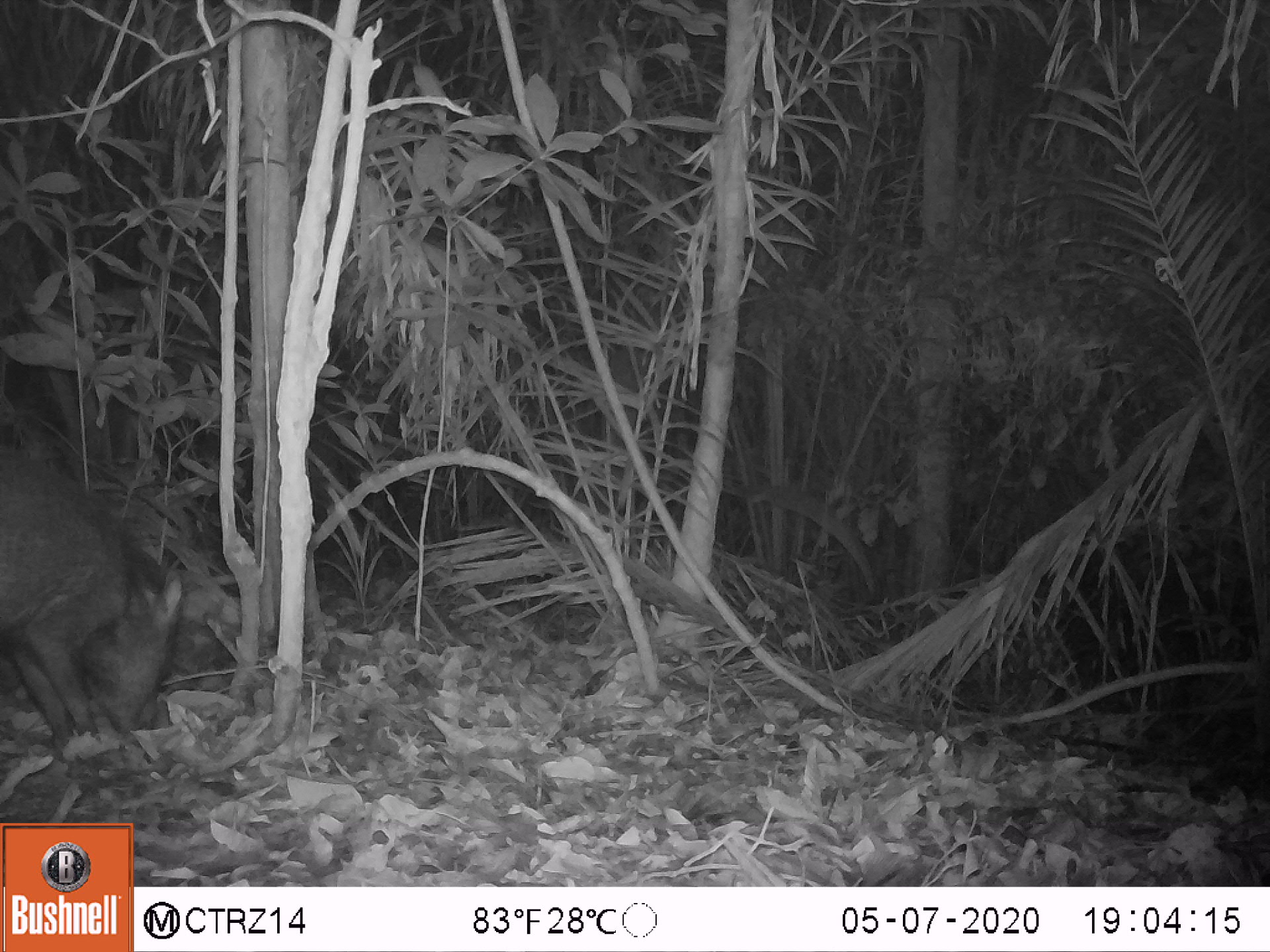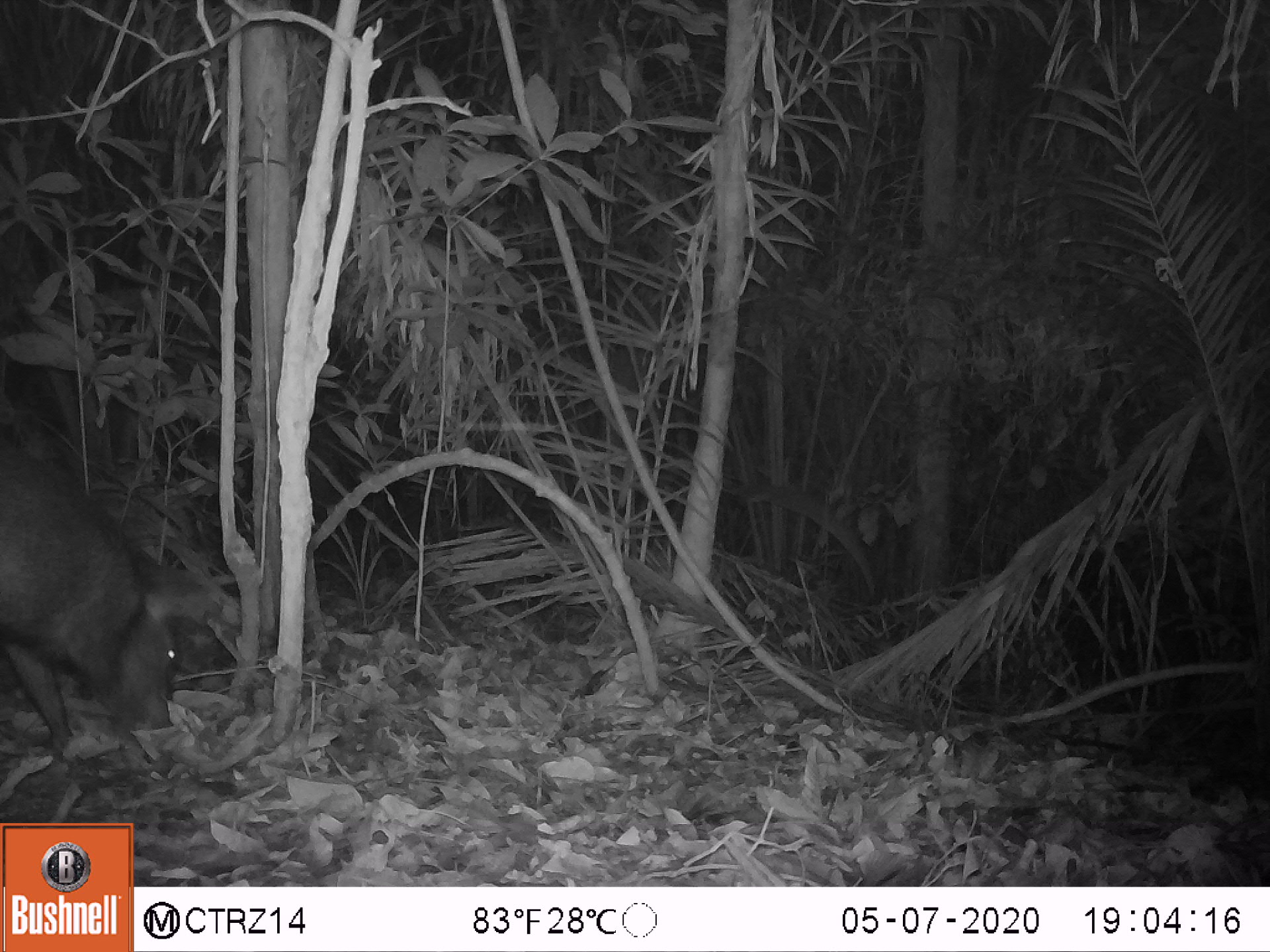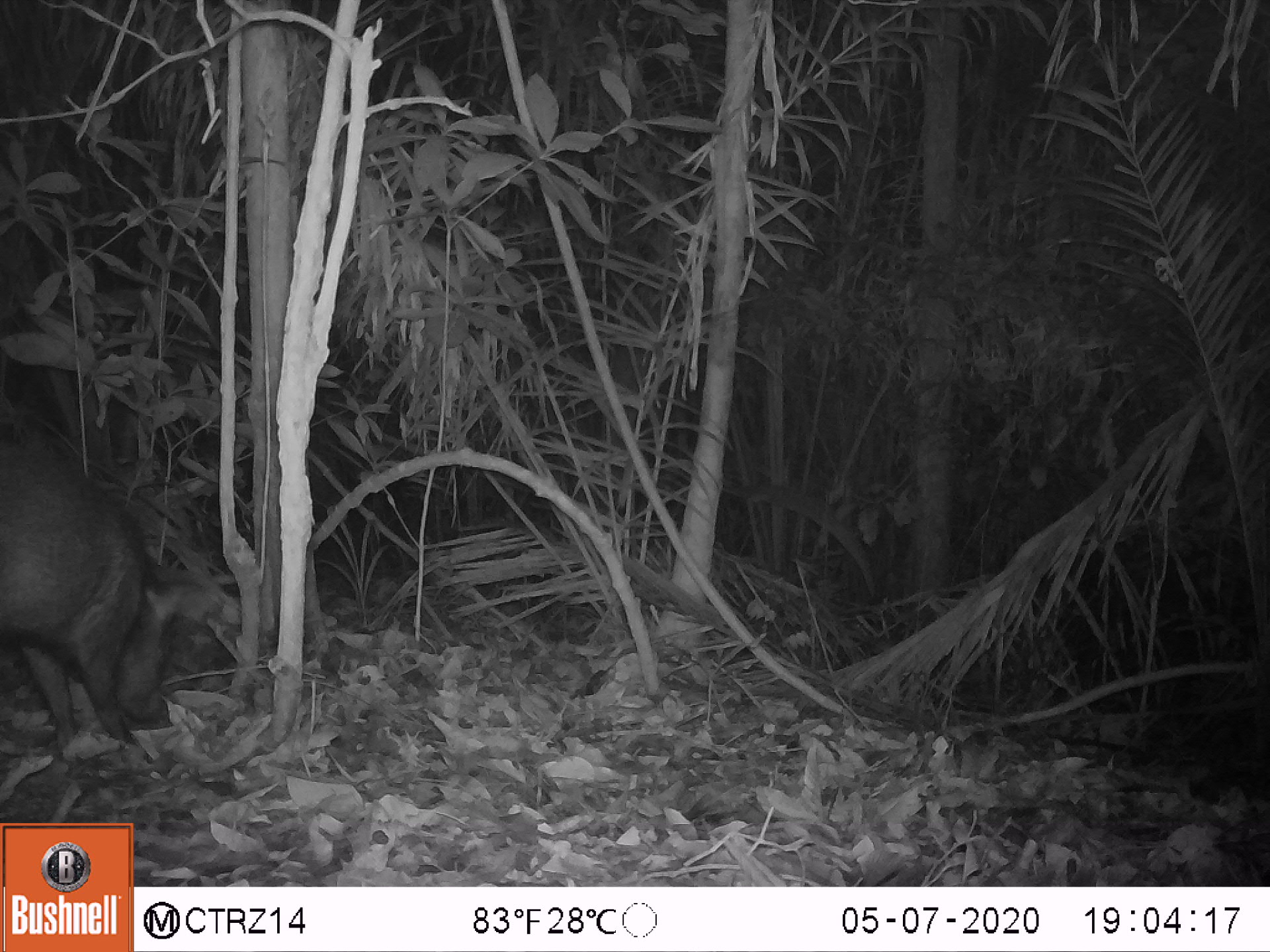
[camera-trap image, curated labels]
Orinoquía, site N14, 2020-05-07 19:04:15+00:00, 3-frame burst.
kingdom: Animalia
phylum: Chordata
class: Mammalia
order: Artiodactyla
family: Tayassuidae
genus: Pecari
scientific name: Pecari tajacu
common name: collared peccary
Collared peccary (Pecari tajacu).